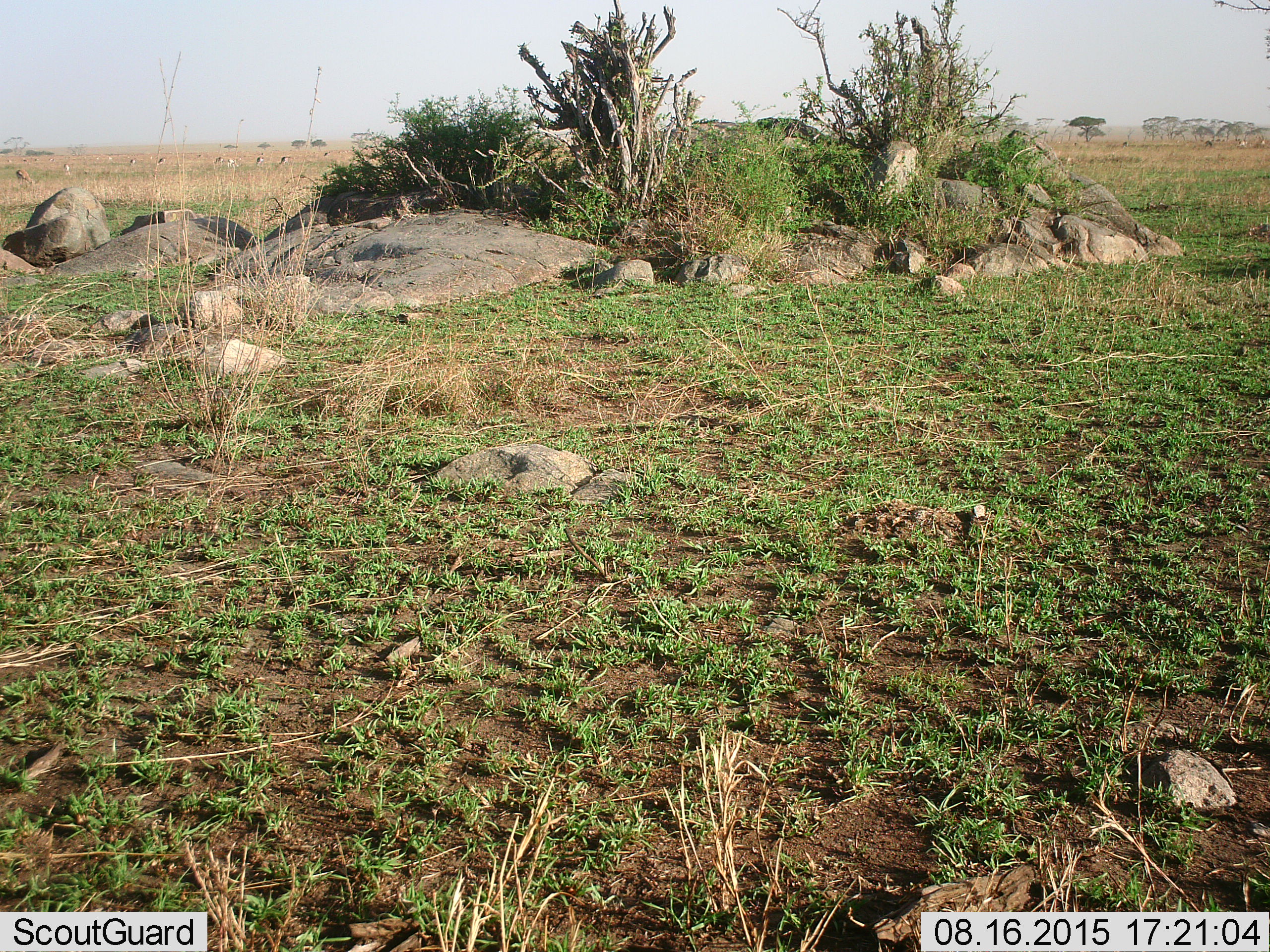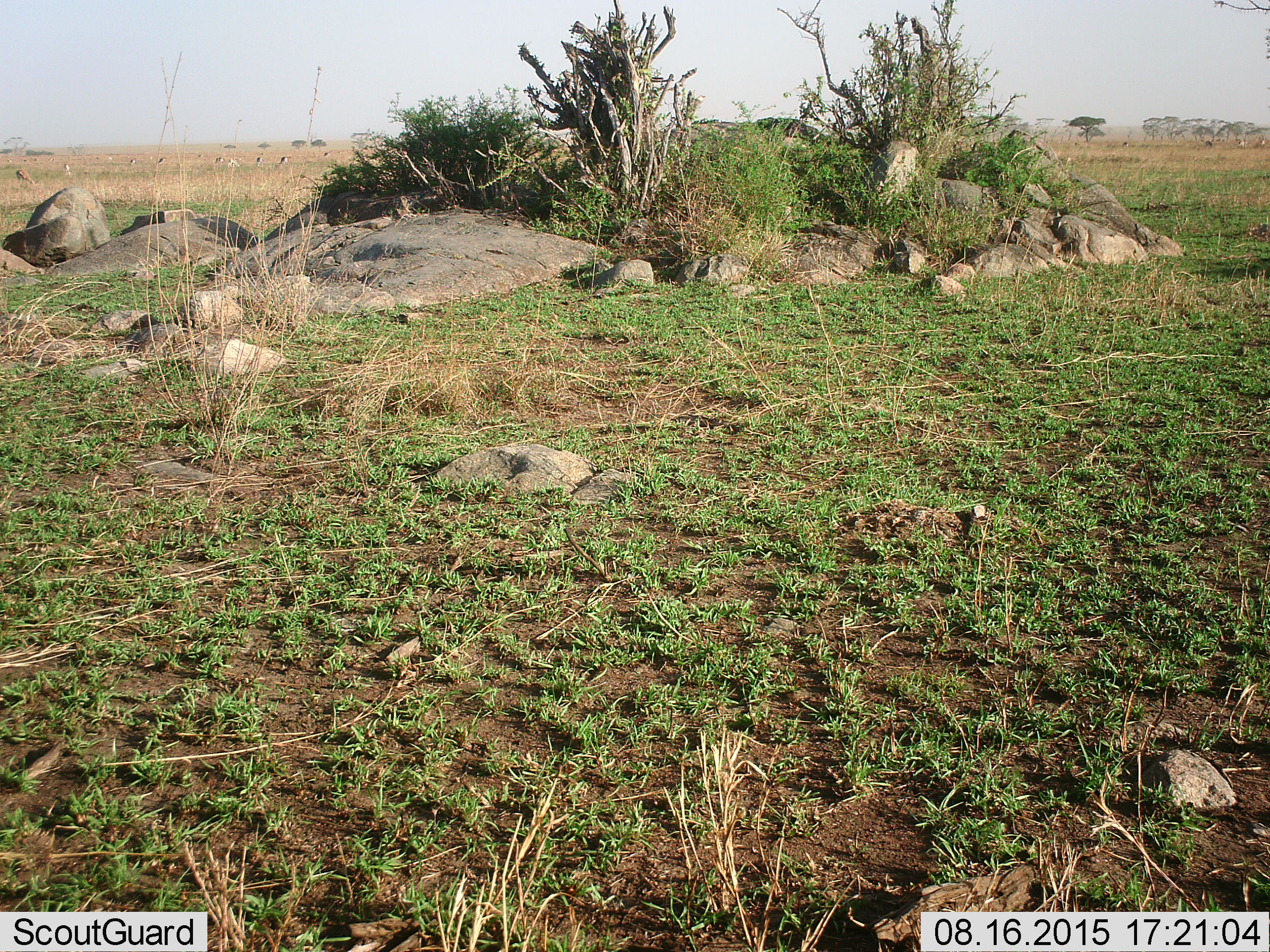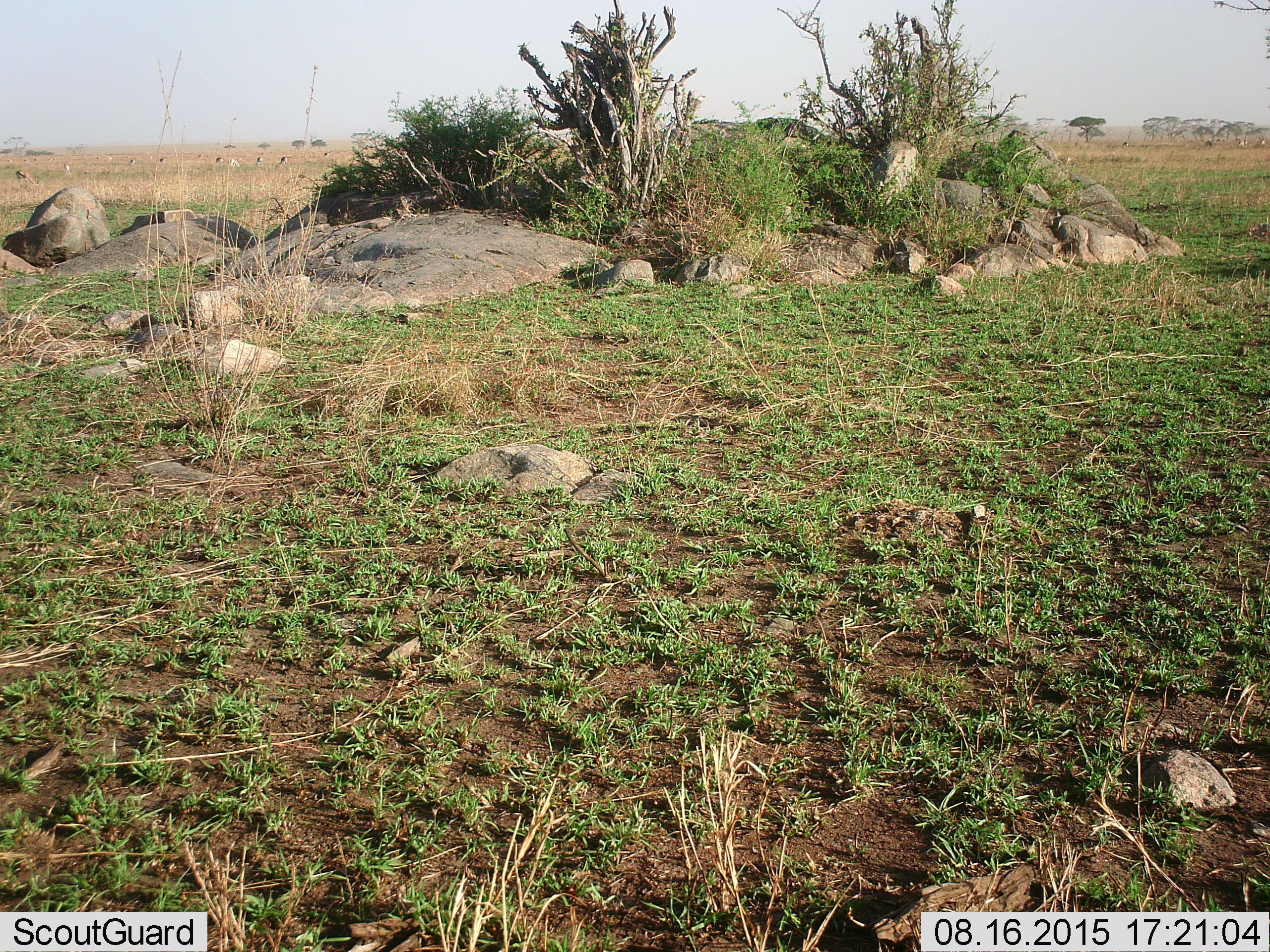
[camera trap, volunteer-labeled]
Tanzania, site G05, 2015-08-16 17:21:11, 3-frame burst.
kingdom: Animalia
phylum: Chordata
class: Mammalia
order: Artiodactyla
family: Bovidae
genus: Eudorcas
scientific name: Eudorcas thomsonii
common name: thomson's gazelle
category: gazellethomsons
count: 11-50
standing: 67%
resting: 0%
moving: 33%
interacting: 0%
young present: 0%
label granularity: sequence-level